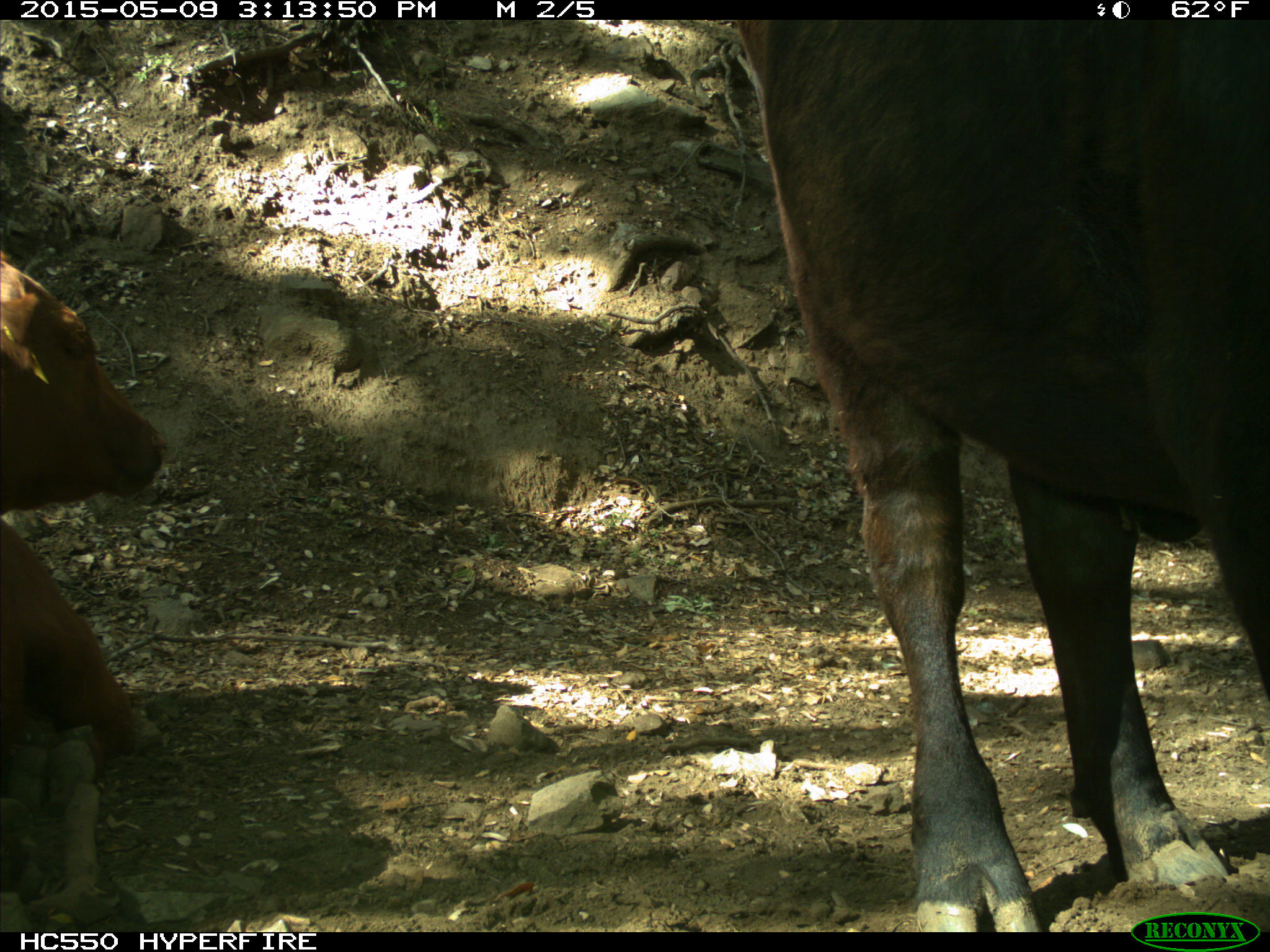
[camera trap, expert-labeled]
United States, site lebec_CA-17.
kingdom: Animalia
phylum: Chordata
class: Mammalia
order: Artiodactyla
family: Bovidae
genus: Bos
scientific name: Bos taurus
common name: domestic cow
Bos taurus (domestic cow).